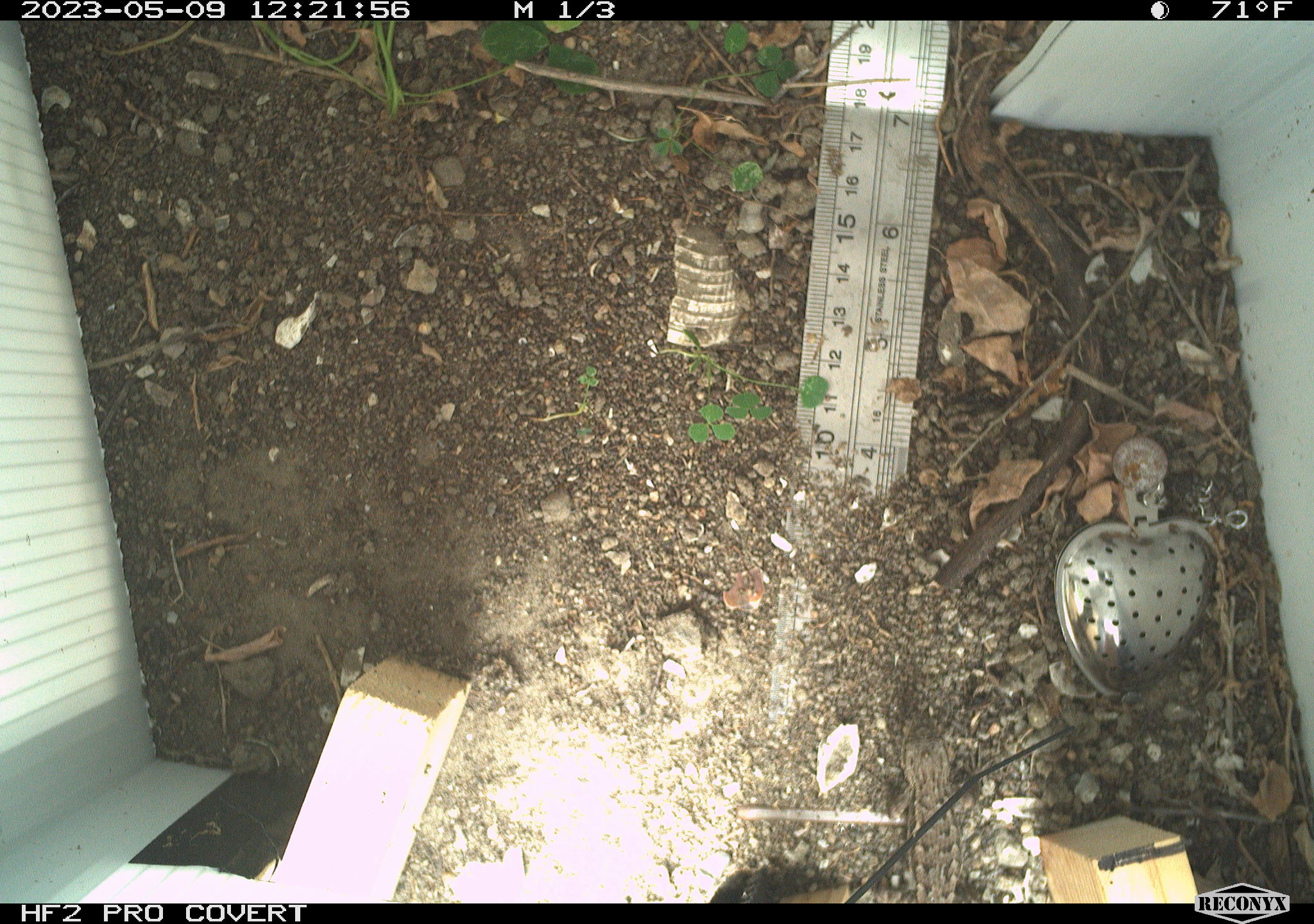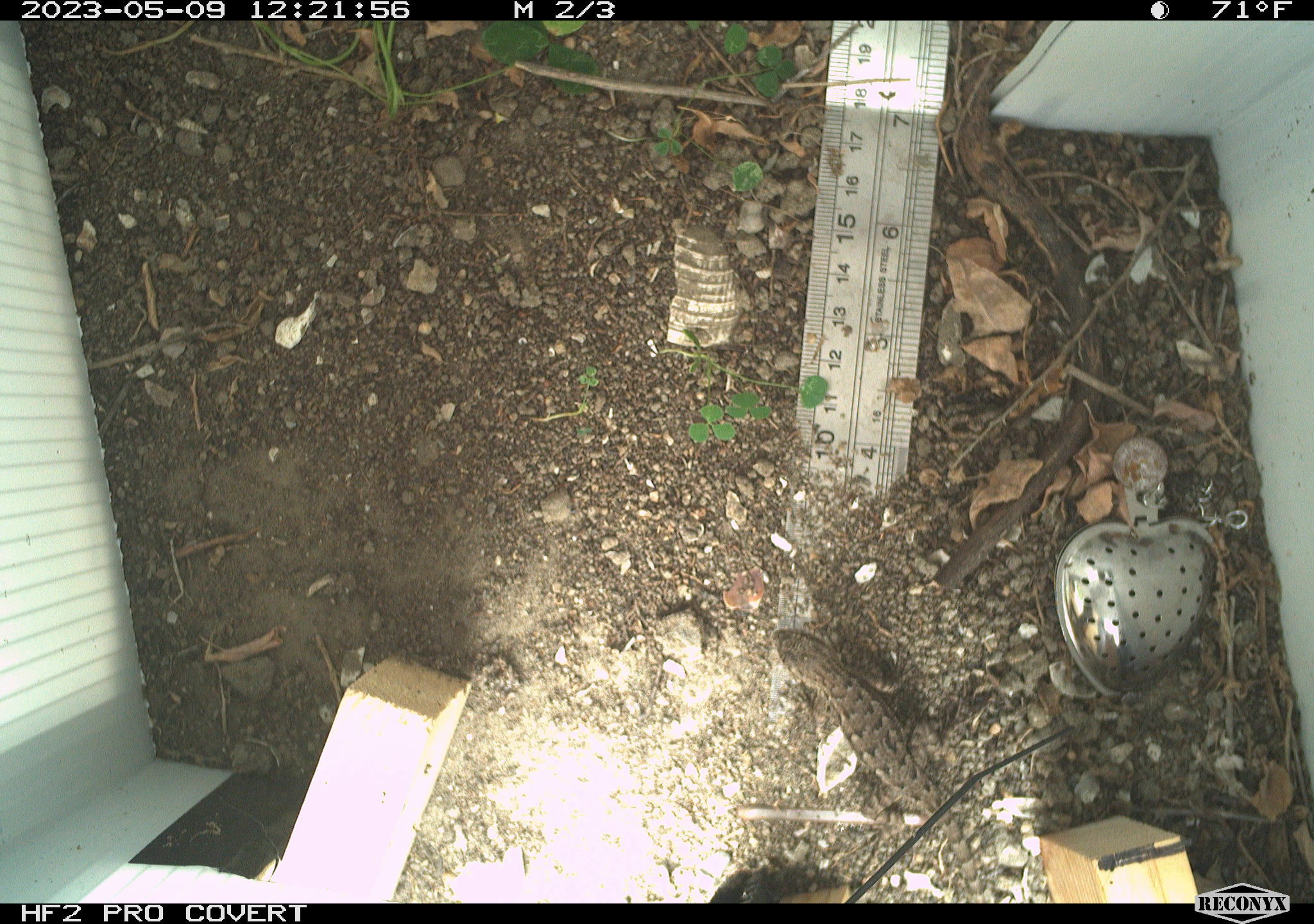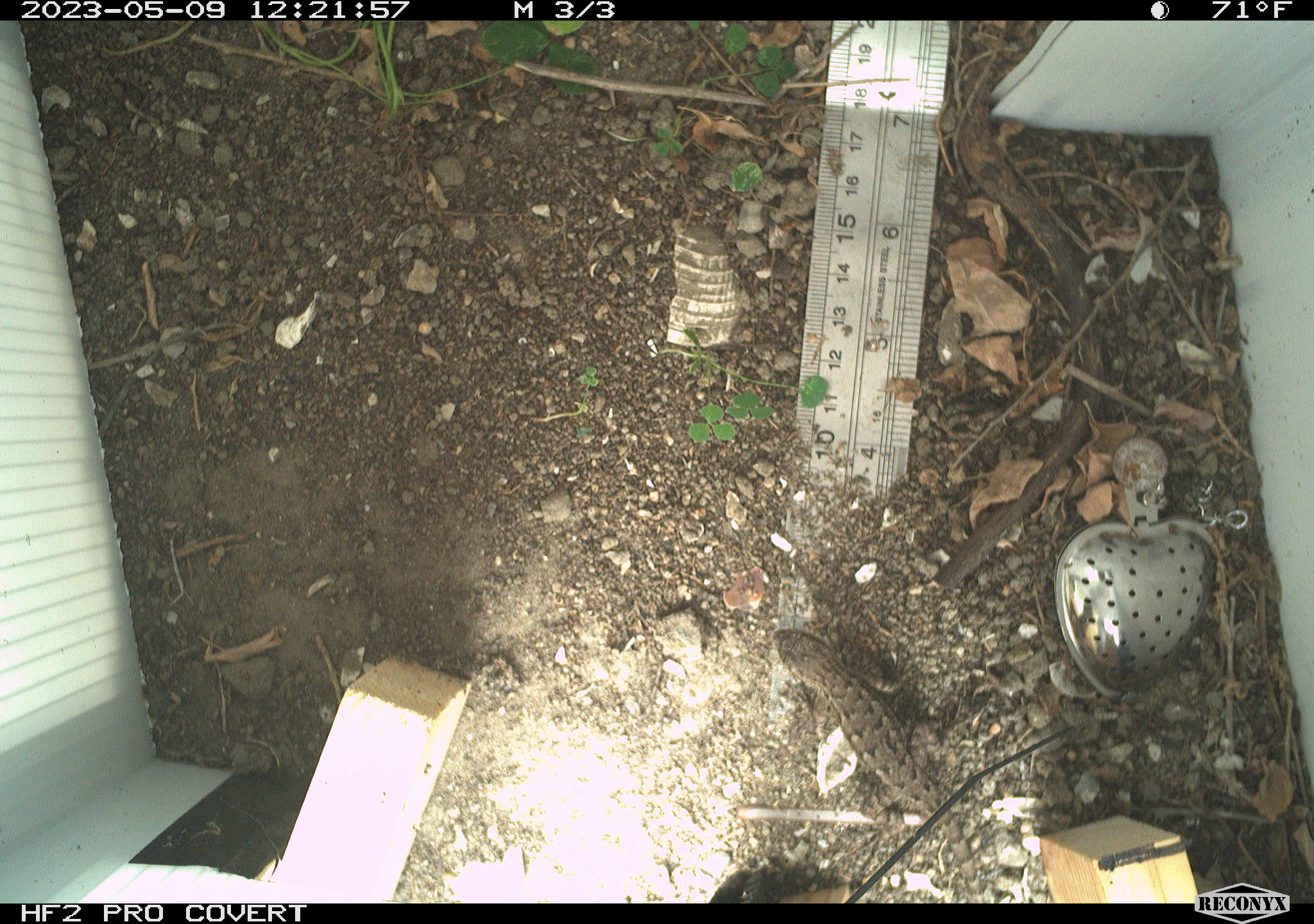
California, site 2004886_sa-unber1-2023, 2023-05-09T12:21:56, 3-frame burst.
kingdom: Animalia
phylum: Chordata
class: Reptilia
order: Squamata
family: Phrynosomatidae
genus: Sceloporus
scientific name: Sceloporus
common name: spiny lizards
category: sceloporus species